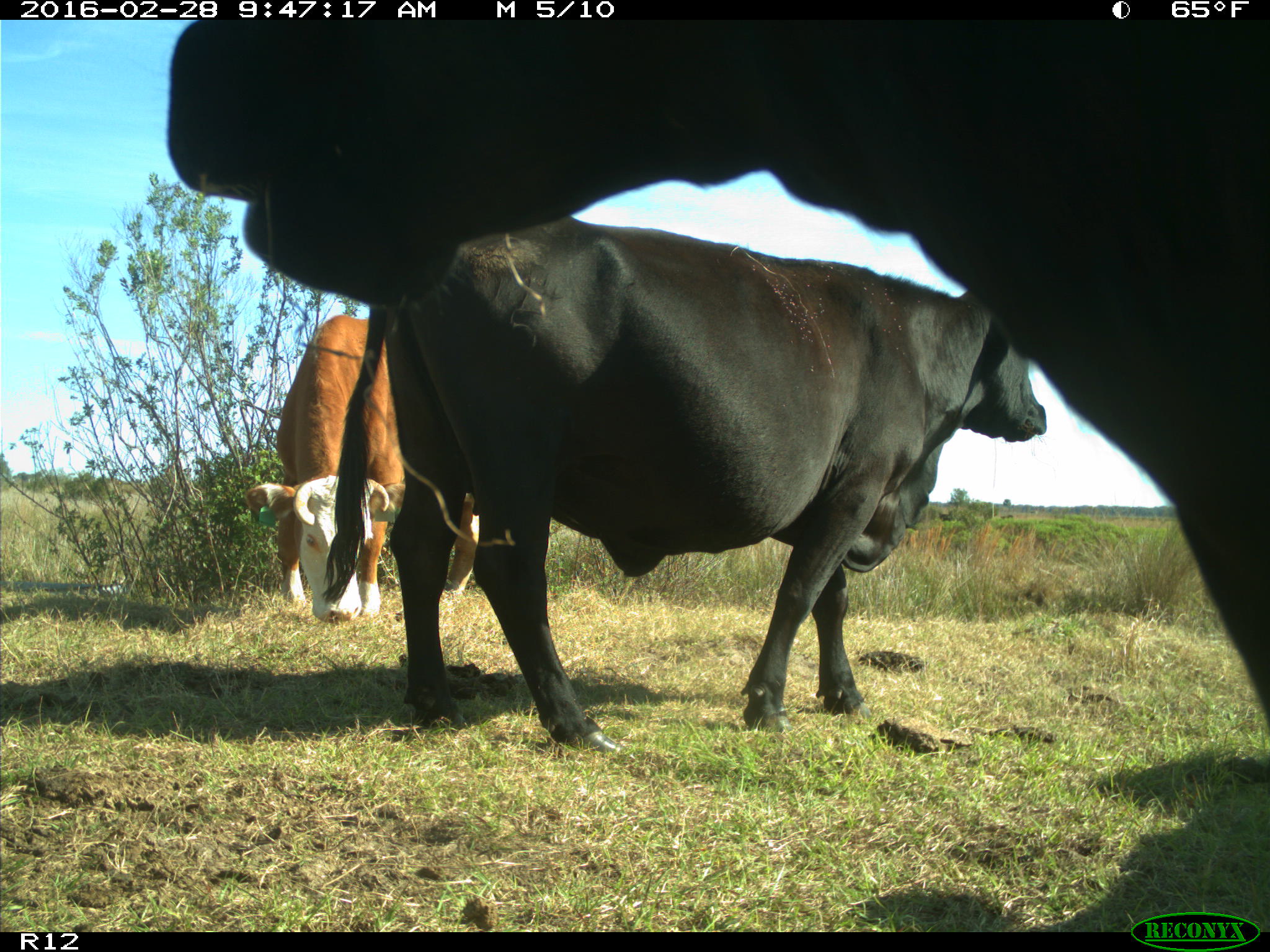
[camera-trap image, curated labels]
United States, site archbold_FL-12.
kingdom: Animalia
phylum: Chordata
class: Mammalia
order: Artiodactyla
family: Bovidae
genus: Bos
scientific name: Bos taurus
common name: domestic cow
Bos taurus (domestic cow).